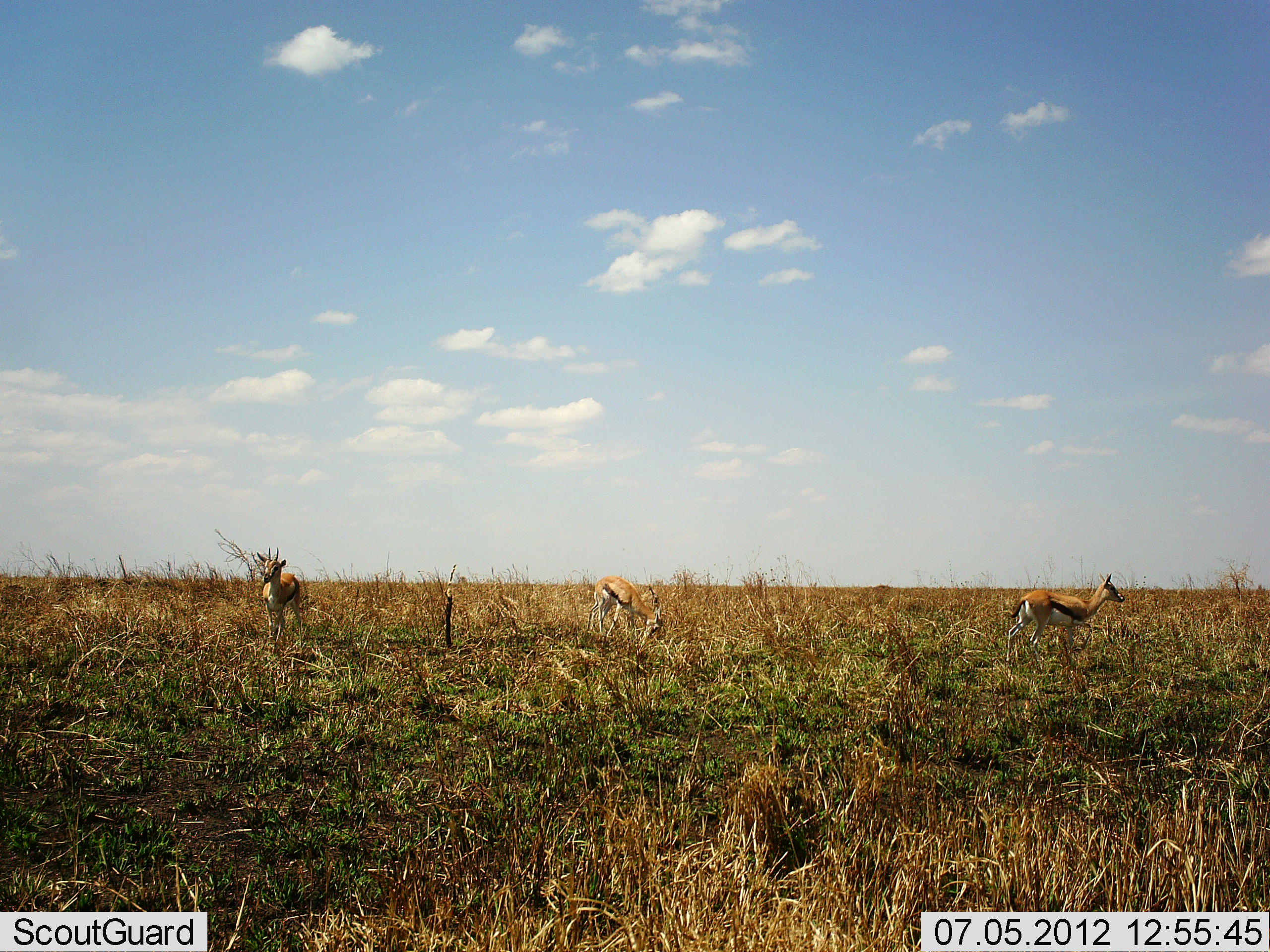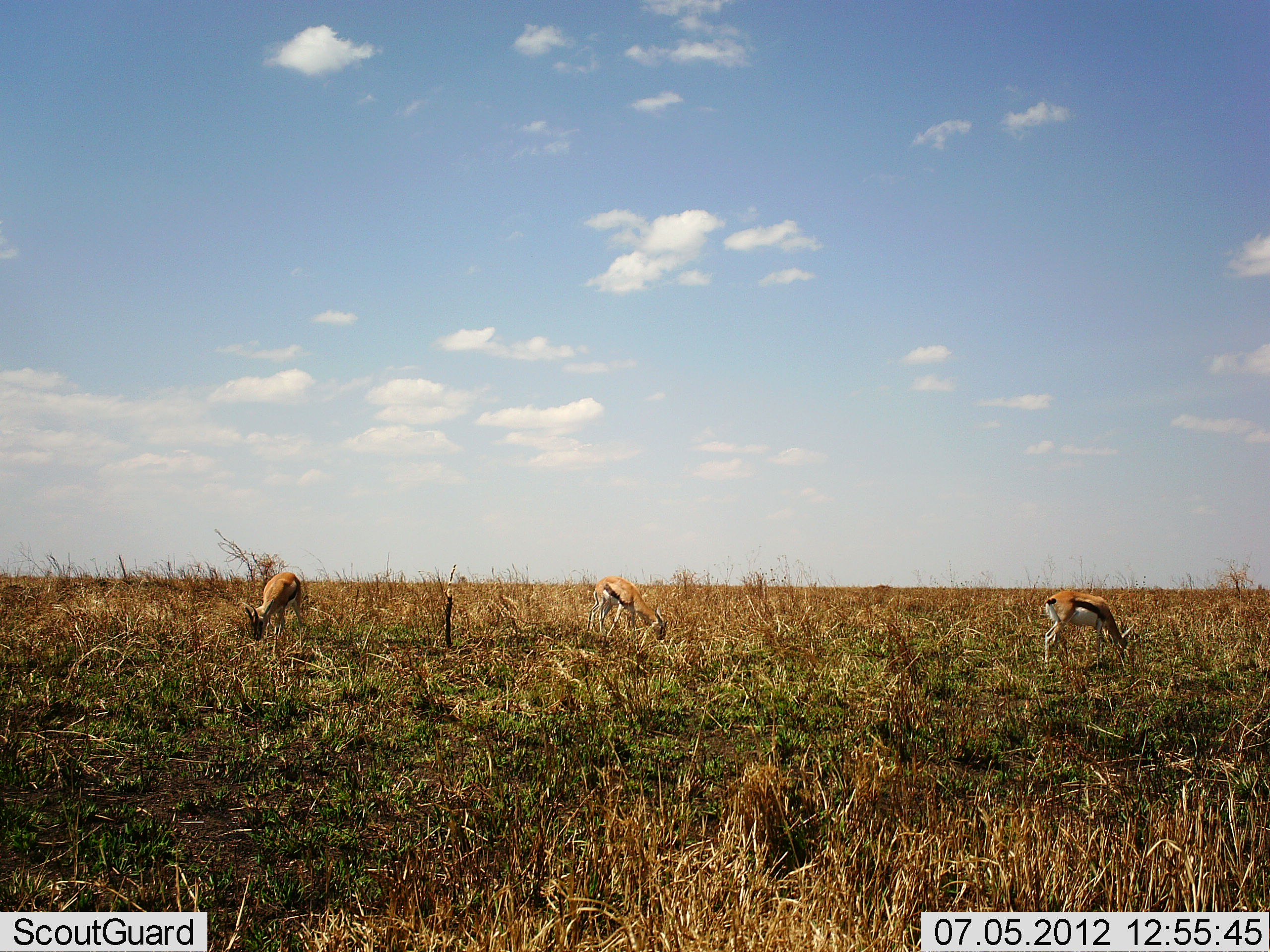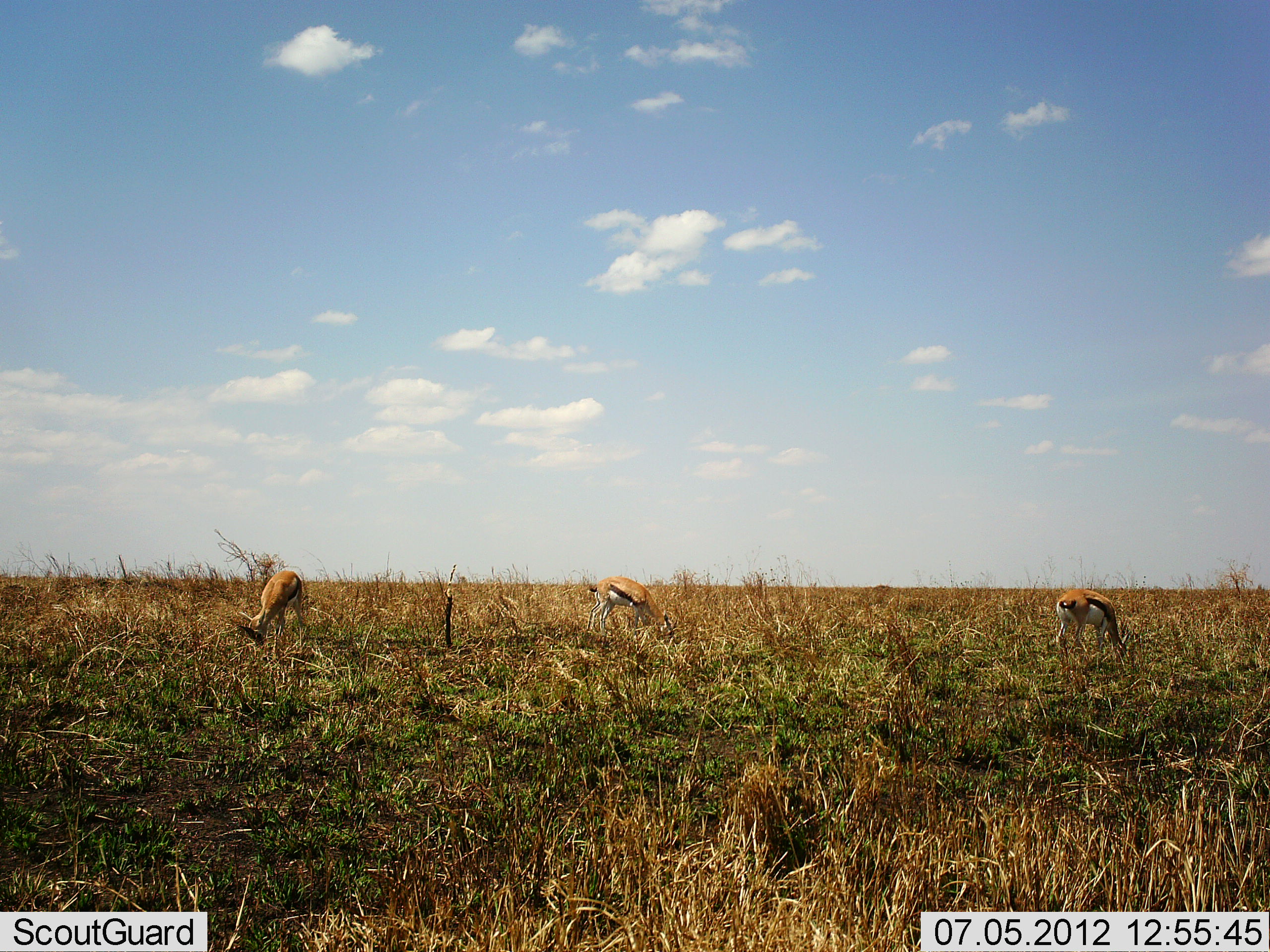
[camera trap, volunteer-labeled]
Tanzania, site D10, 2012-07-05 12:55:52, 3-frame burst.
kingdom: Animalia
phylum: Chordata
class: Mammalia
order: Artiodactyla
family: Bovidae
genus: Eudorcas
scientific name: Eudorcas thomsonii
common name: thomson's gazelle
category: gazellethomsons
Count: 3.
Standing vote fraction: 30%.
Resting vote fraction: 0%.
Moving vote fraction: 10%.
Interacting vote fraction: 0%.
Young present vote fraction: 0%.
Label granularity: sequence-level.